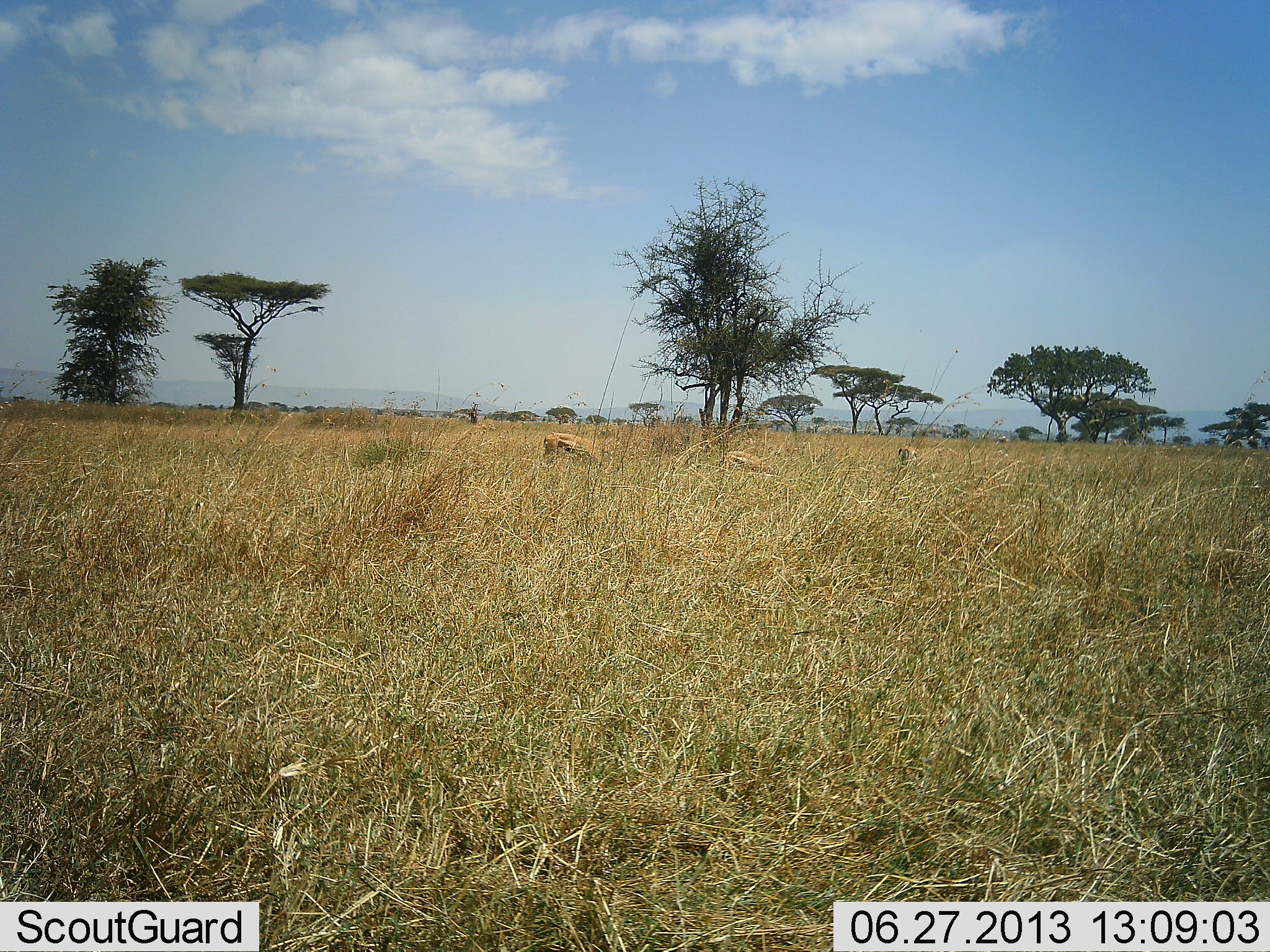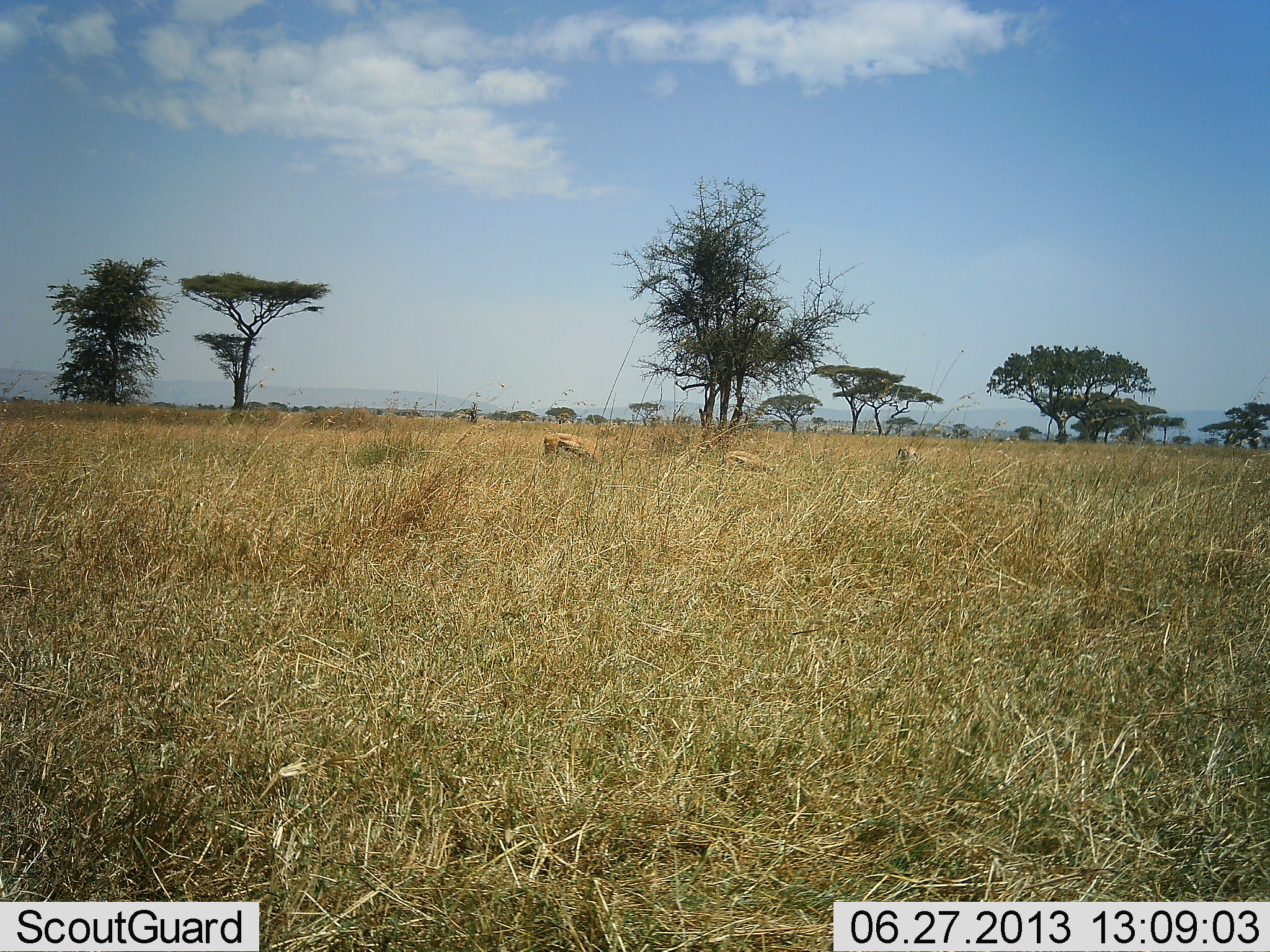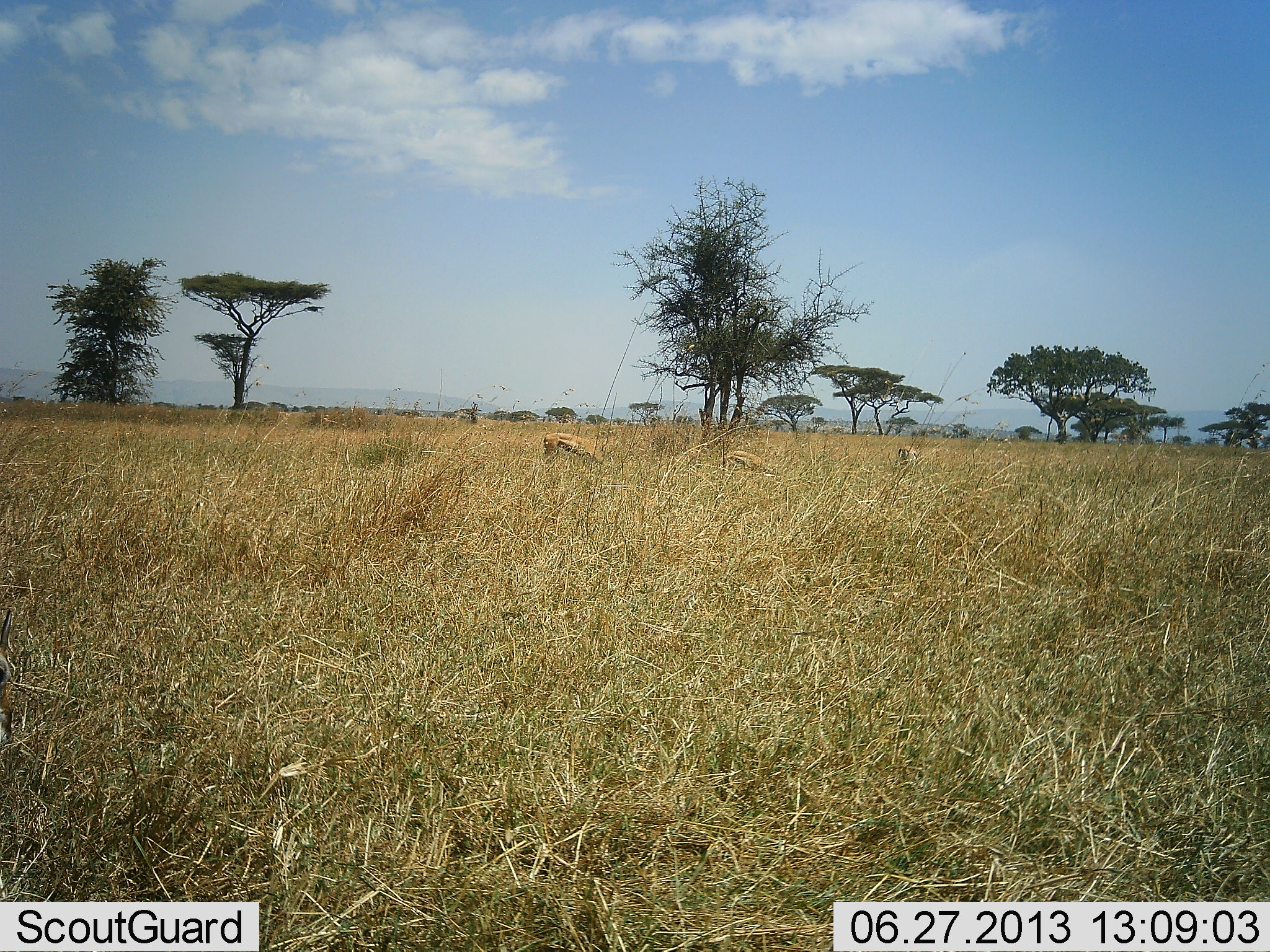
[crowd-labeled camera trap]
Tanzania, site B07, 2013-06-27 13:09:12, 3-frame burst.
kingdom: Animalia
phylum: Chordata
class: Mammalia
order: Artiodactyla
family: Bovidae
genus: Eudorcas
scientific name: Eudorcas thomsonii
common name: thomson's gazelle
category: gazellethomsons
Gazellethomsons (thomson's gazelle) (Eudorcas thomsonii), count 3. Behavior (volunteer vote fractions): standing 33%, resting 5%, moving 5%, interacting 0%. Young present (vote fraction): 0%. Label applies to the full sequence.